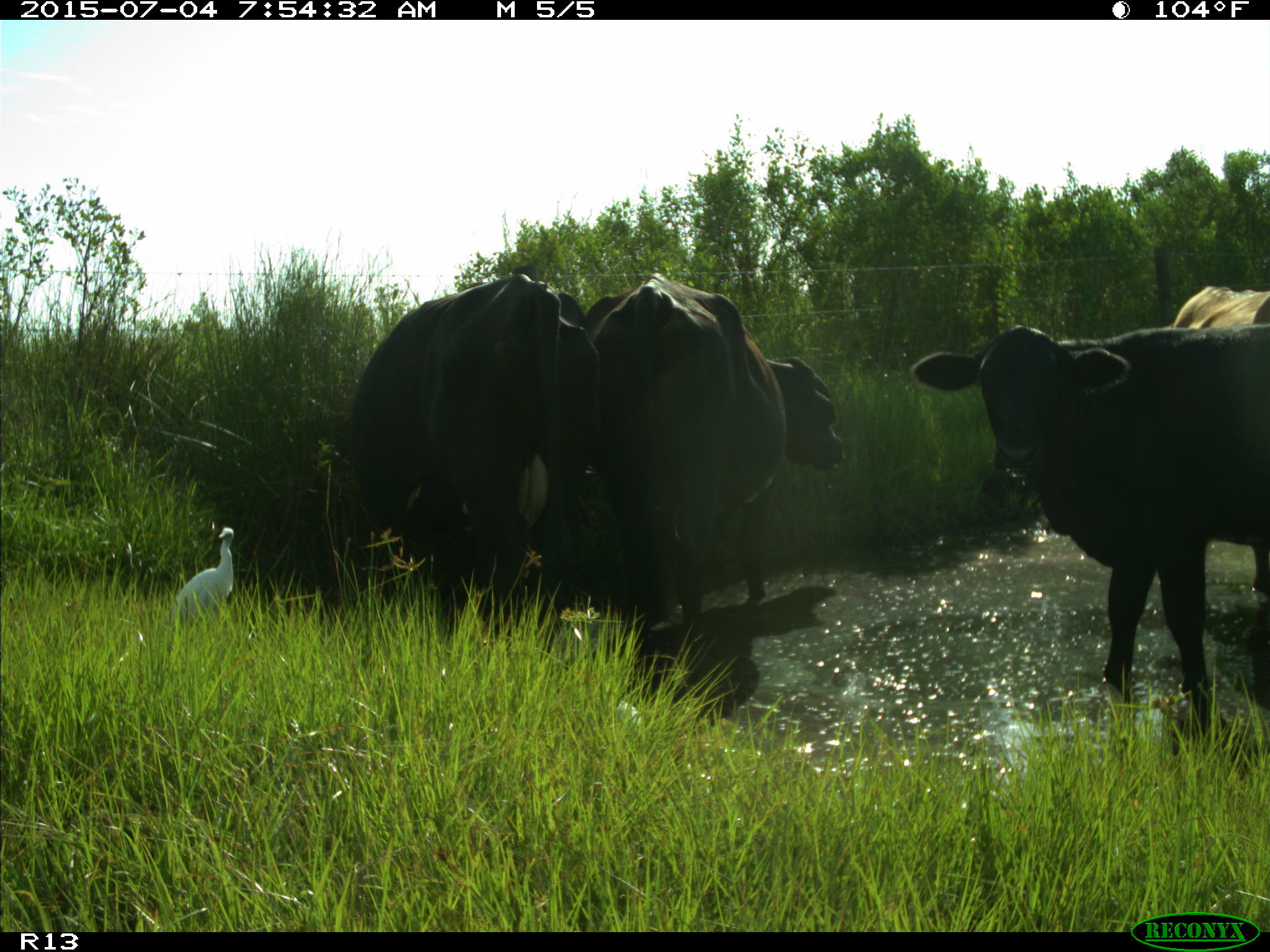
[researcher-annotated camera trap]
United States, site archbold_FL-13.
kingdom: Animalia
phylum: Chordata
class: Mammalia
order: Artiodactyla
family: Bovidae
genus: Bos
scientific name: Bos taurus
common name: domestic cow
Bos taurus (domestic cow).